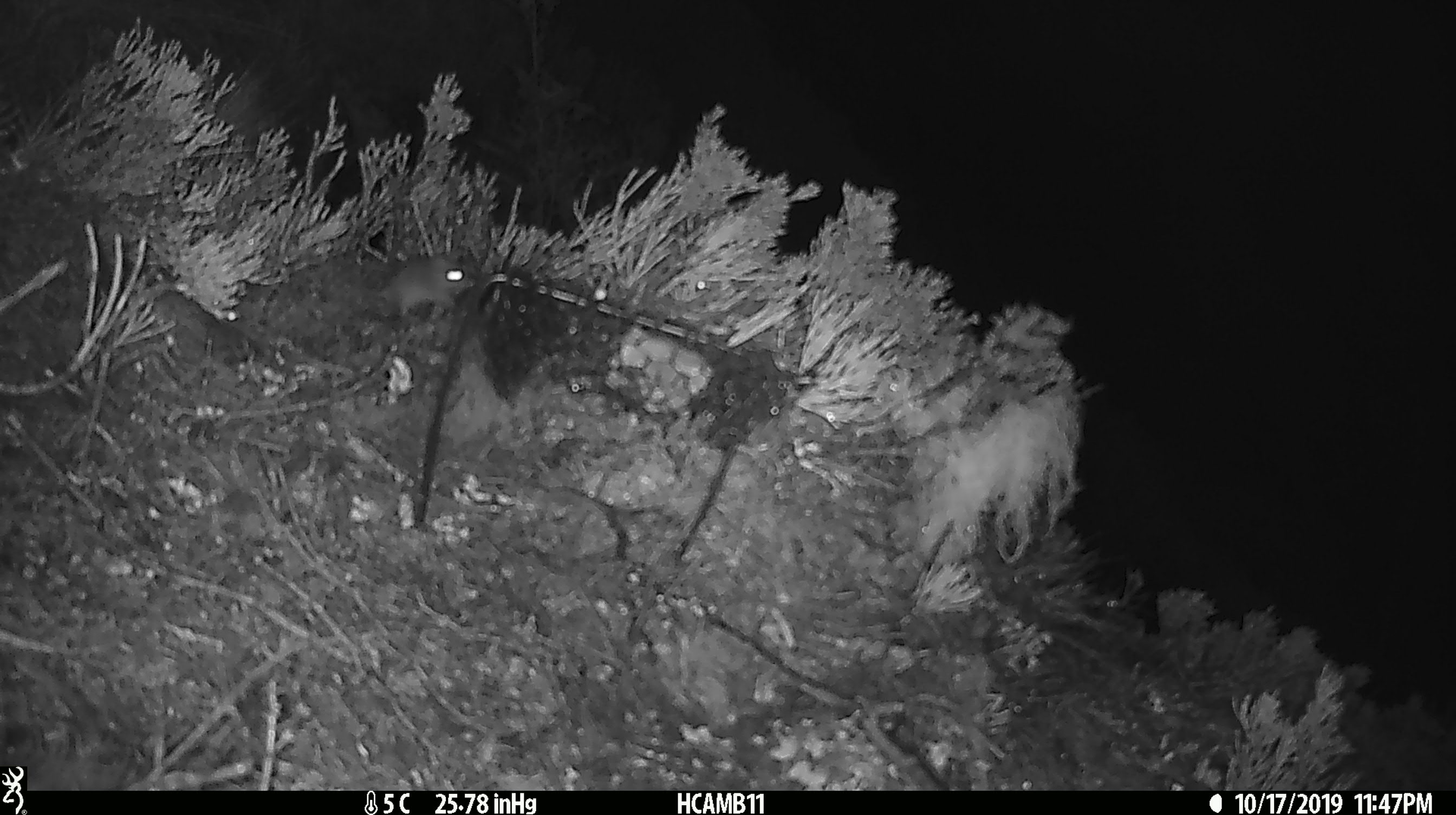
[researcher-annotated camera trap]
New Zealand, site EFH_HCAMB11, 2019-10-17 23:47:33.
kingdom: Animalia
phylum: Chordata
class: Mammalia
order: Rodentia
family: Muridae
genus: Mus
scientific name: Mus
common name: mouse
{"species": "mouse (Mus)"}